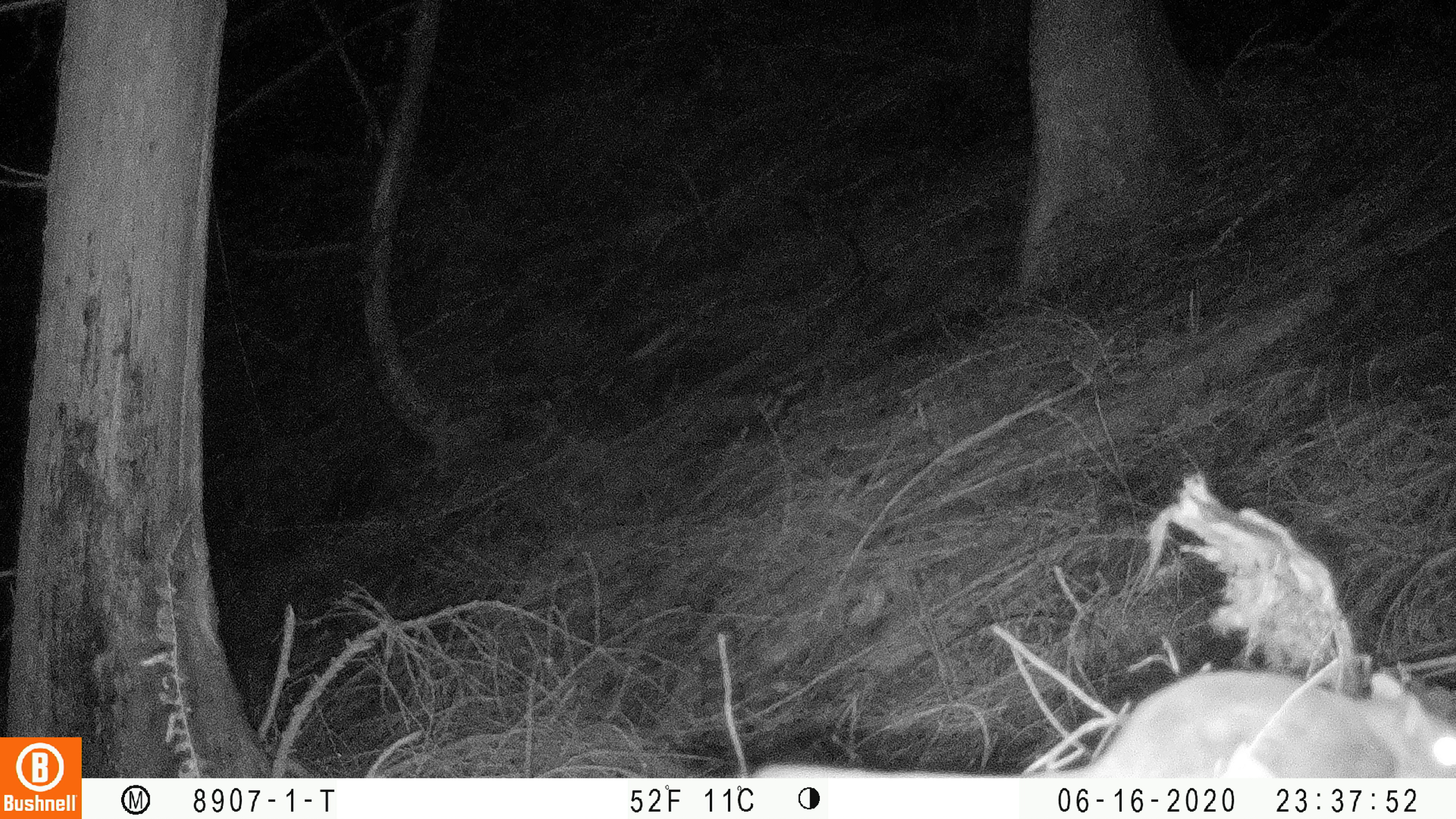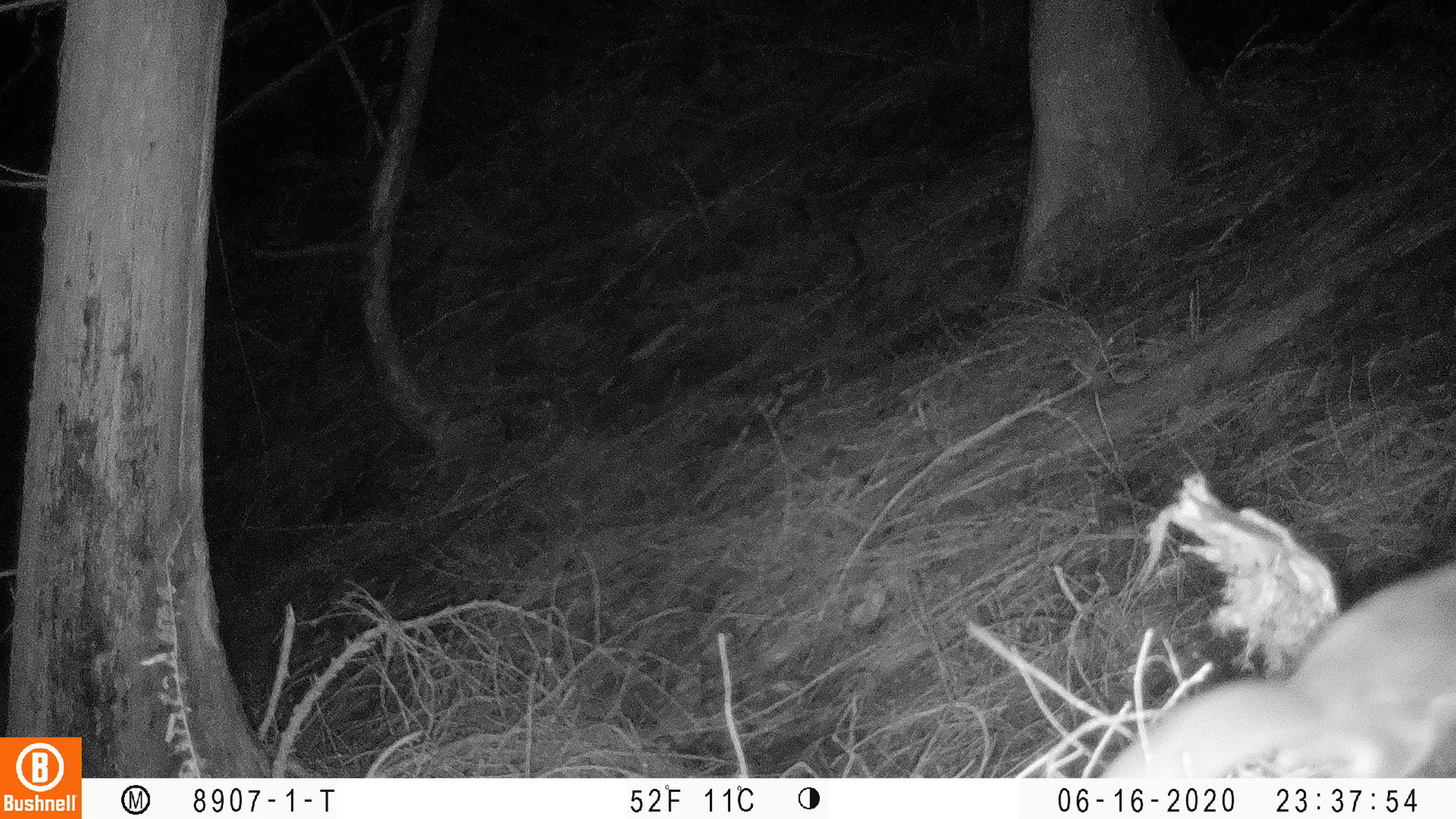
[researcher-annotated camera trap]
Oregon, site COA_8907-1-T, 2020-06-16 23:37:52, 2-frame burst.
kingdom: Animalia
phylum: Chordata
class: Mammalia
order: Rodentia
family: Sciuridae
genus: Glaucomys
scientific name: Glaucomys oregonensis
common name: humboldt's flying squirrel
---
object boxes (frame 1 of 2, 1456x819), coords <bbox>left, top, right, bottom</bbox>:
humboldt's flying squirrel: <bbox>736, 654, 1449, 775</bbox>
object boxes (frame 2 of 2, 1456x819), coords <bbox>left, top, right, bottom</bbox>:
humboldt's flying squirrel: <bbox>1078, 551, 1449, 773</bbox>